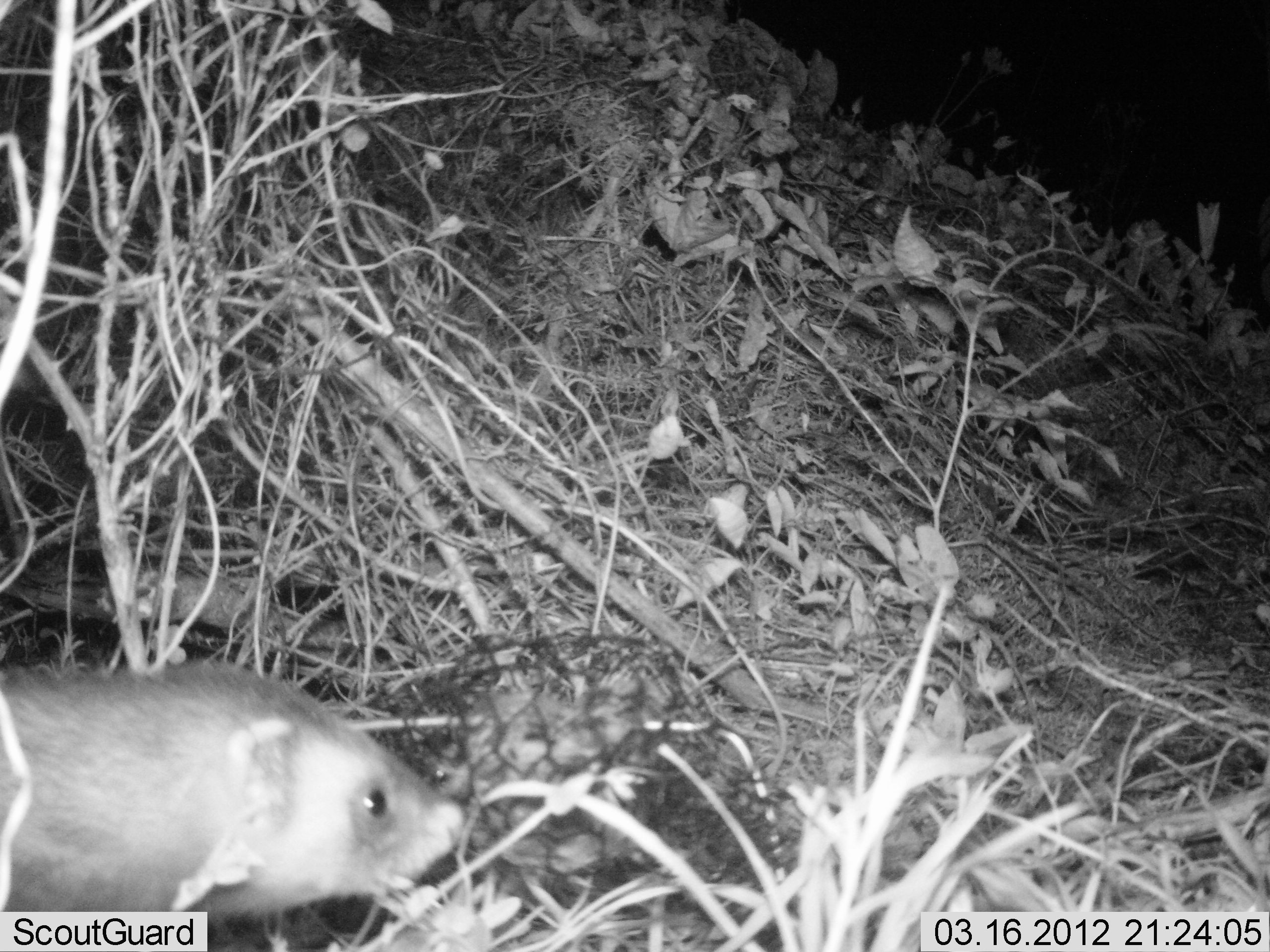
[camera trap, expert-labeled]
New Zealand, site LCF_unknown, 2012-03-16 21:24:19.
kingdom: Animalia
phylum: Chordata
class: Mammalia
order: Carnivora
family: Mustelidae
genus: Mustela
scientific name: Mustela furo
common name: ferret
Ferret (Mustela furo).